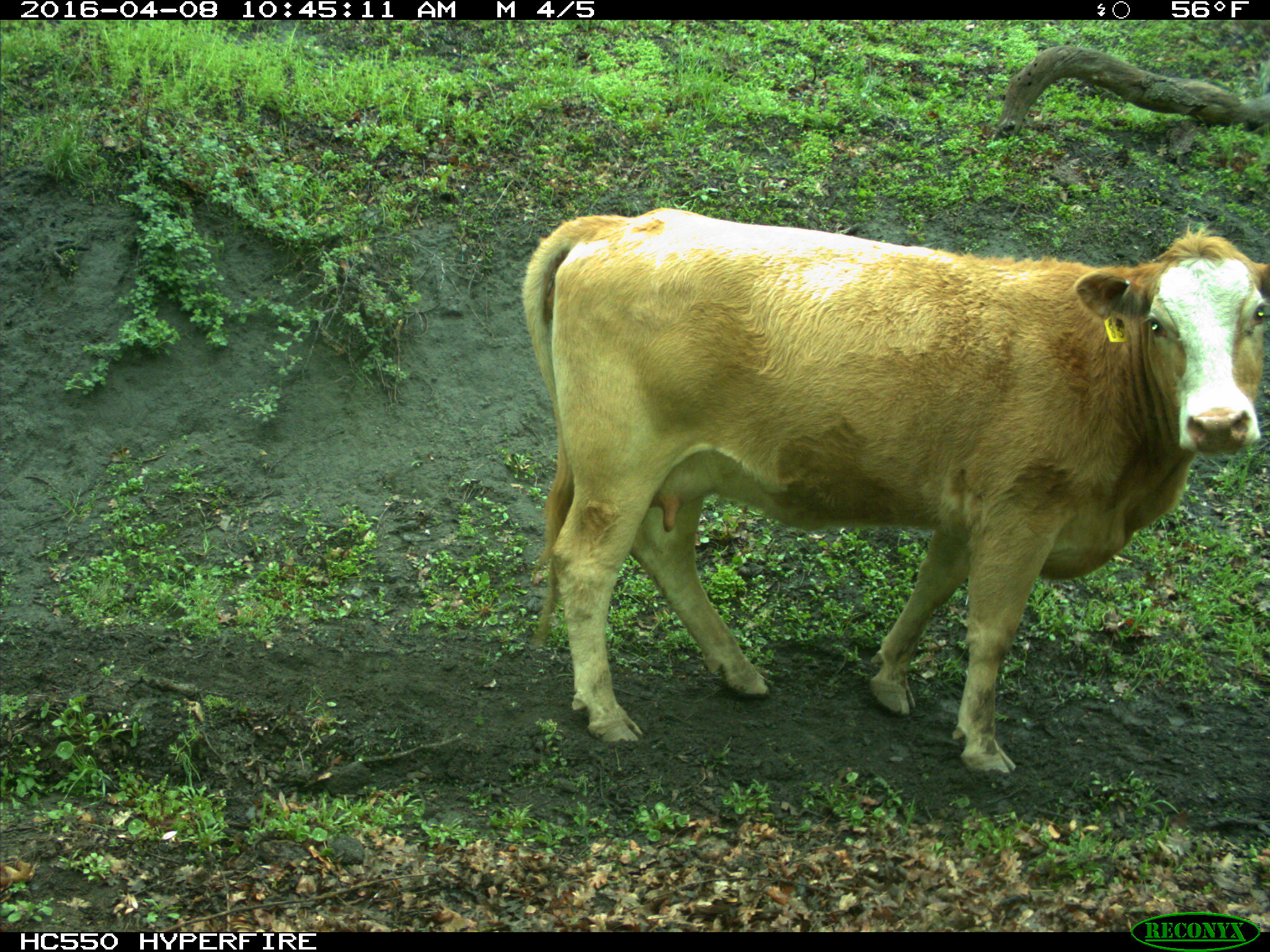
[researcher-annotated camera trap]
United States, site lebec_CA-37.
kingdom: Animalia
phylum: Chordata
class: Mammalia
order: Artiodactyla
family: Bovidae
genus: Bos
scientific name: Bos taurus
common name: domestic cow